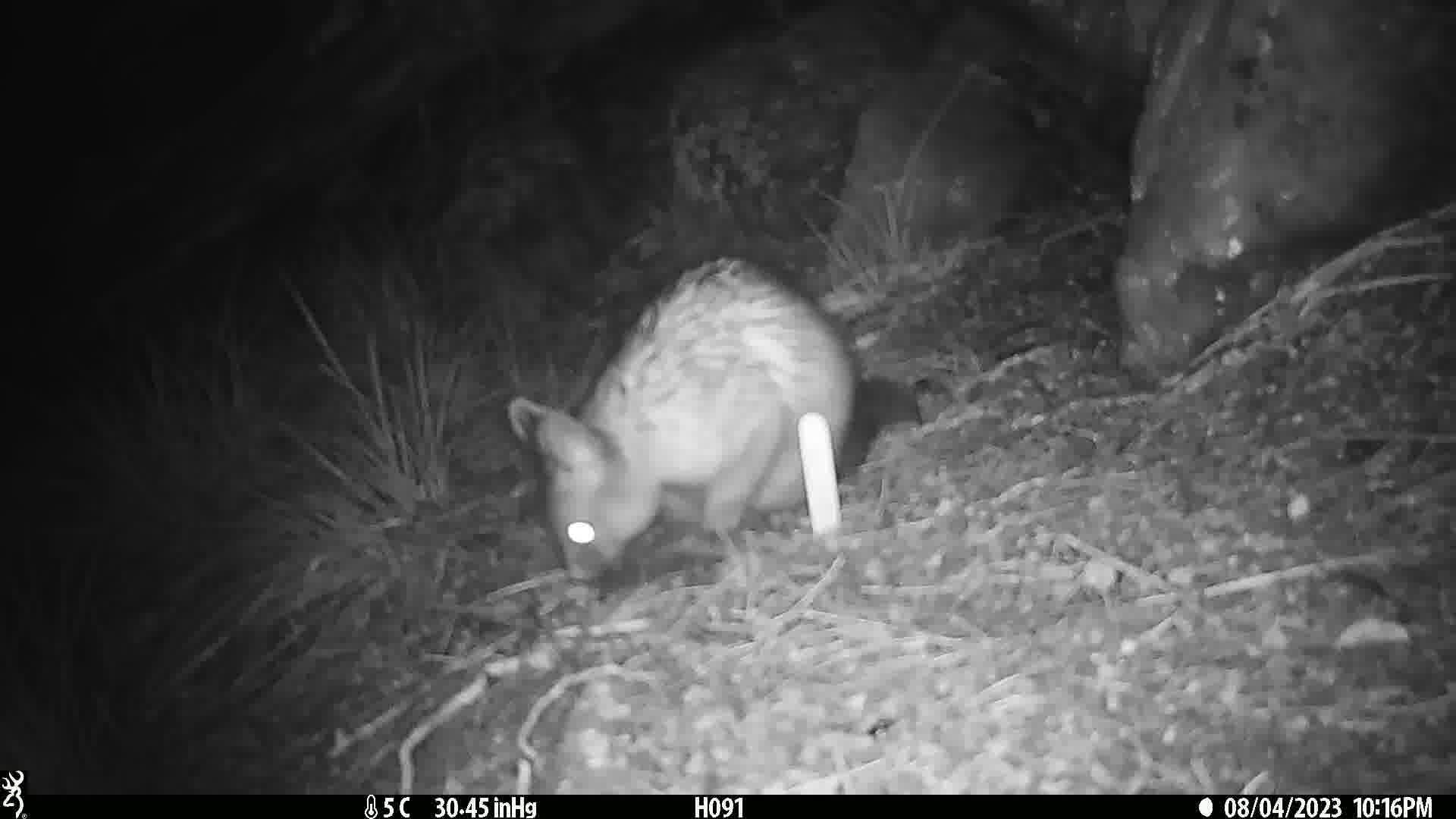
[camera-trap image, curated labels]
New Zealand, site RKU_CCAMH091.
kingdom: Animalia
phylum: Chordata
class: Mammalia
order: Diprotodontia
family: Phalangeridae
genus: Trichosurus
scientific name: Trichosurus vulpecula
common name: common brushtail possum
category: possum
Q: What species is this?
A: Possum (common brushtail possum) (Trichosurus vulpecula).